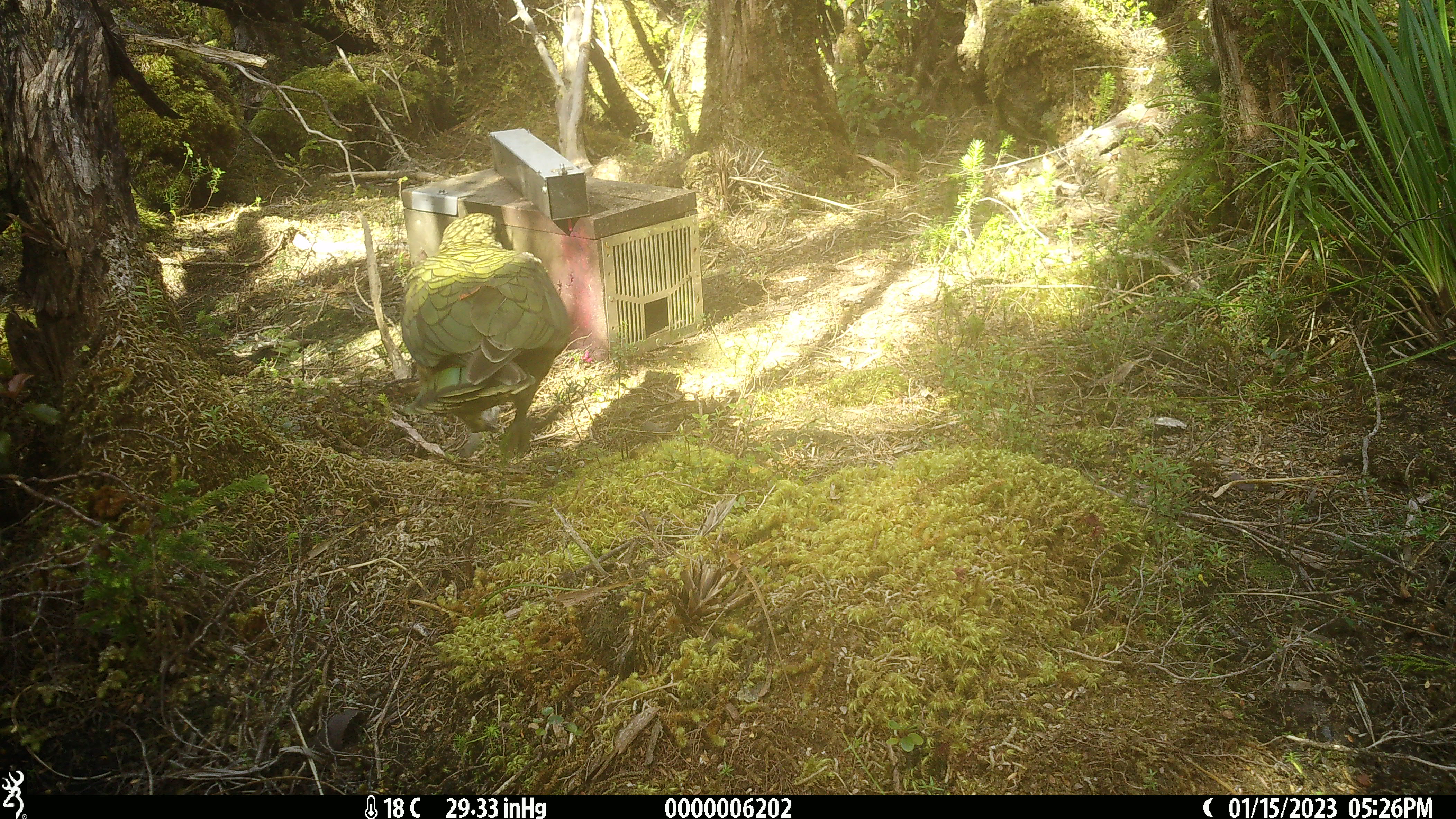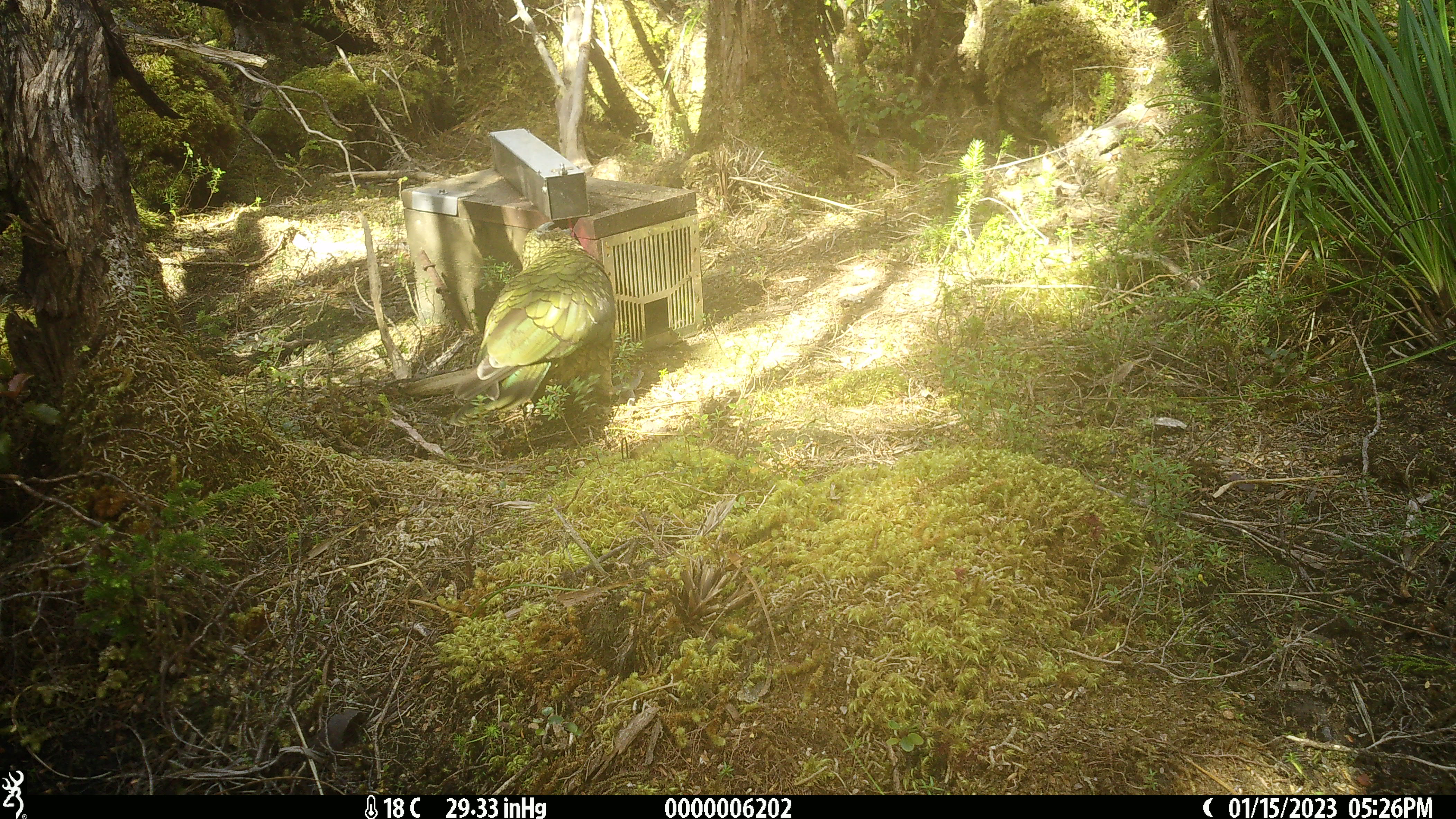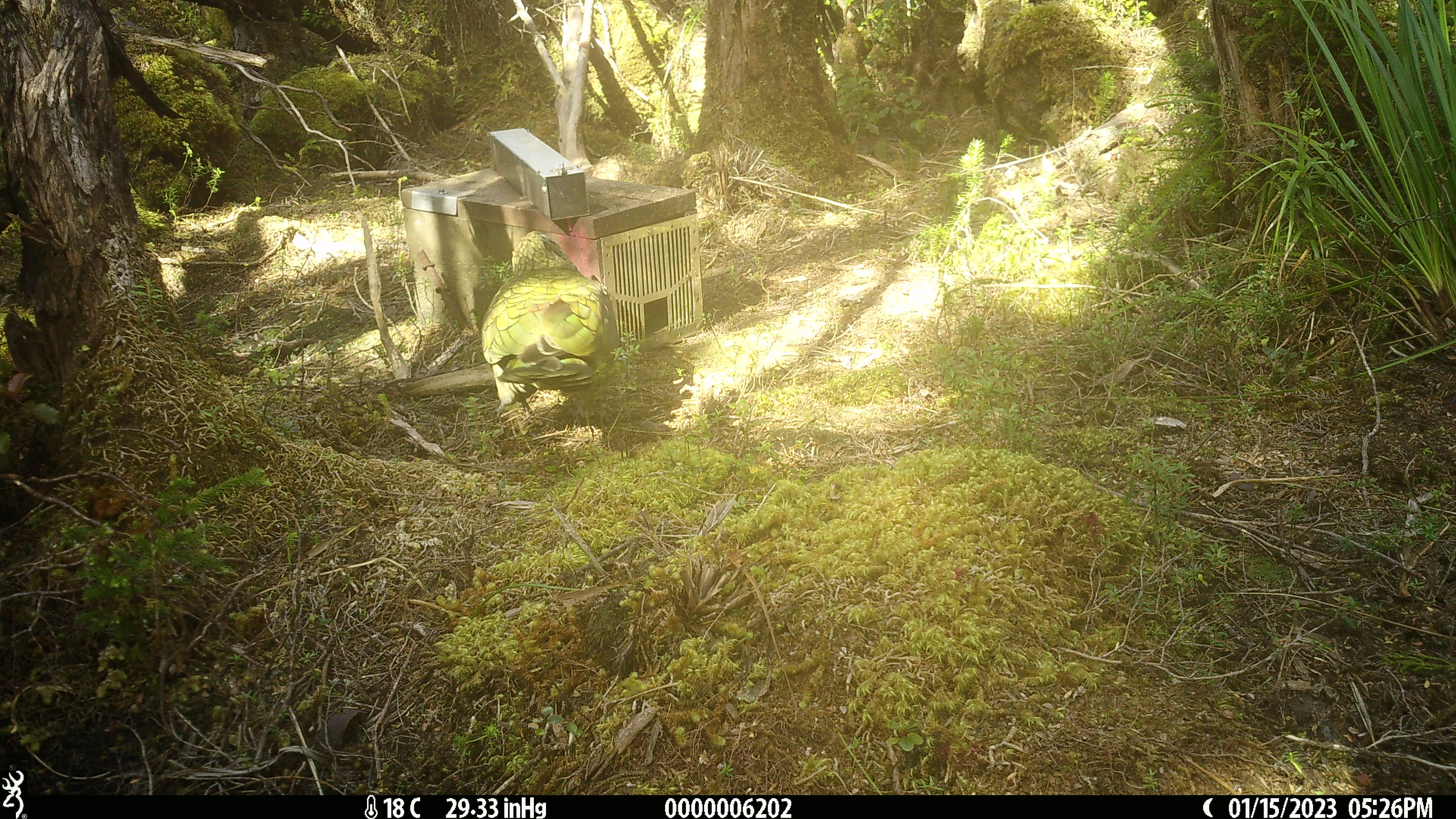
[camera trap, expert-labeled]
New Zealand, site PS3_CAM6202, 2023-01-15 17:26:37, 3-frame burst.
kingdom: Animalia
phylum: Chordata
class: Aves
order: Psittaciformes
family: Strigopidae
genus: Nestor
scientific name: Nestor notabilis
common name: kea